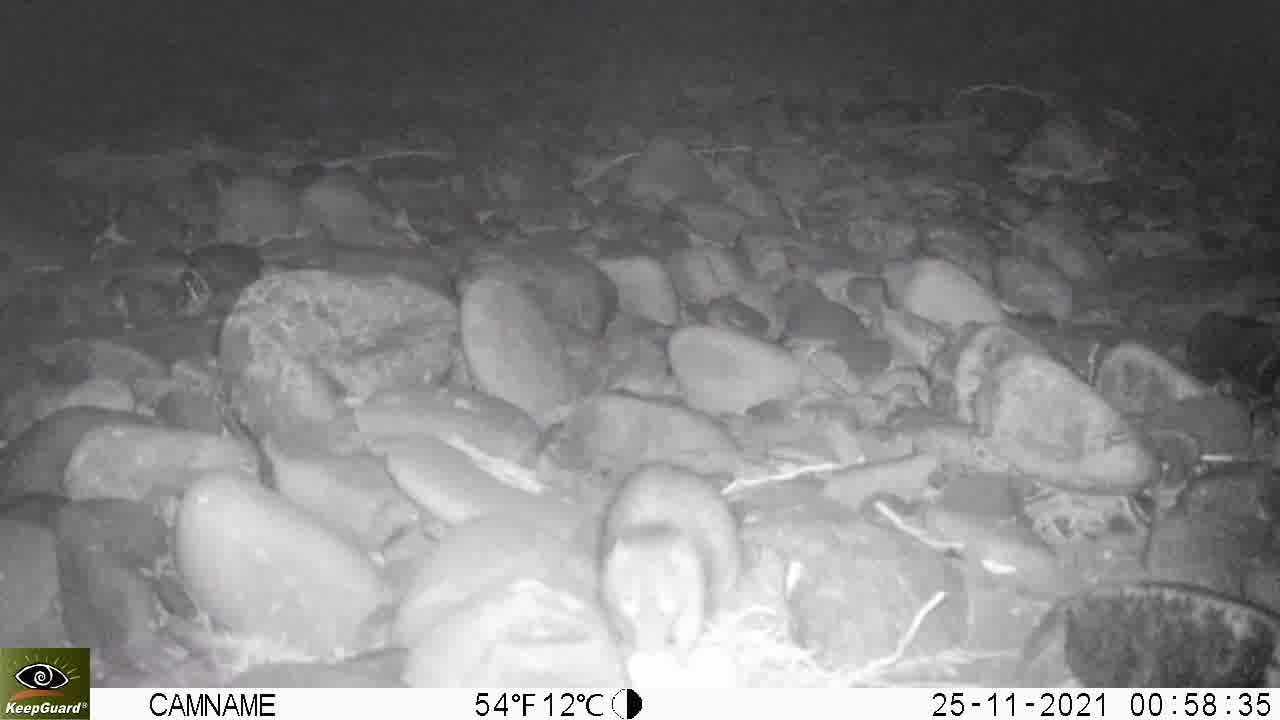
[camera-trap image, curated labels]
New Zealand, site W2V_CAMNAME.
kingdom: Animalia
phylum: Chordata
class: Mammalia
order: Rodentia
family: Muridae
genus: Rattus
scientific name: Rattus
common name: rat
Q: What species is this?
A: Rat (Rattus).